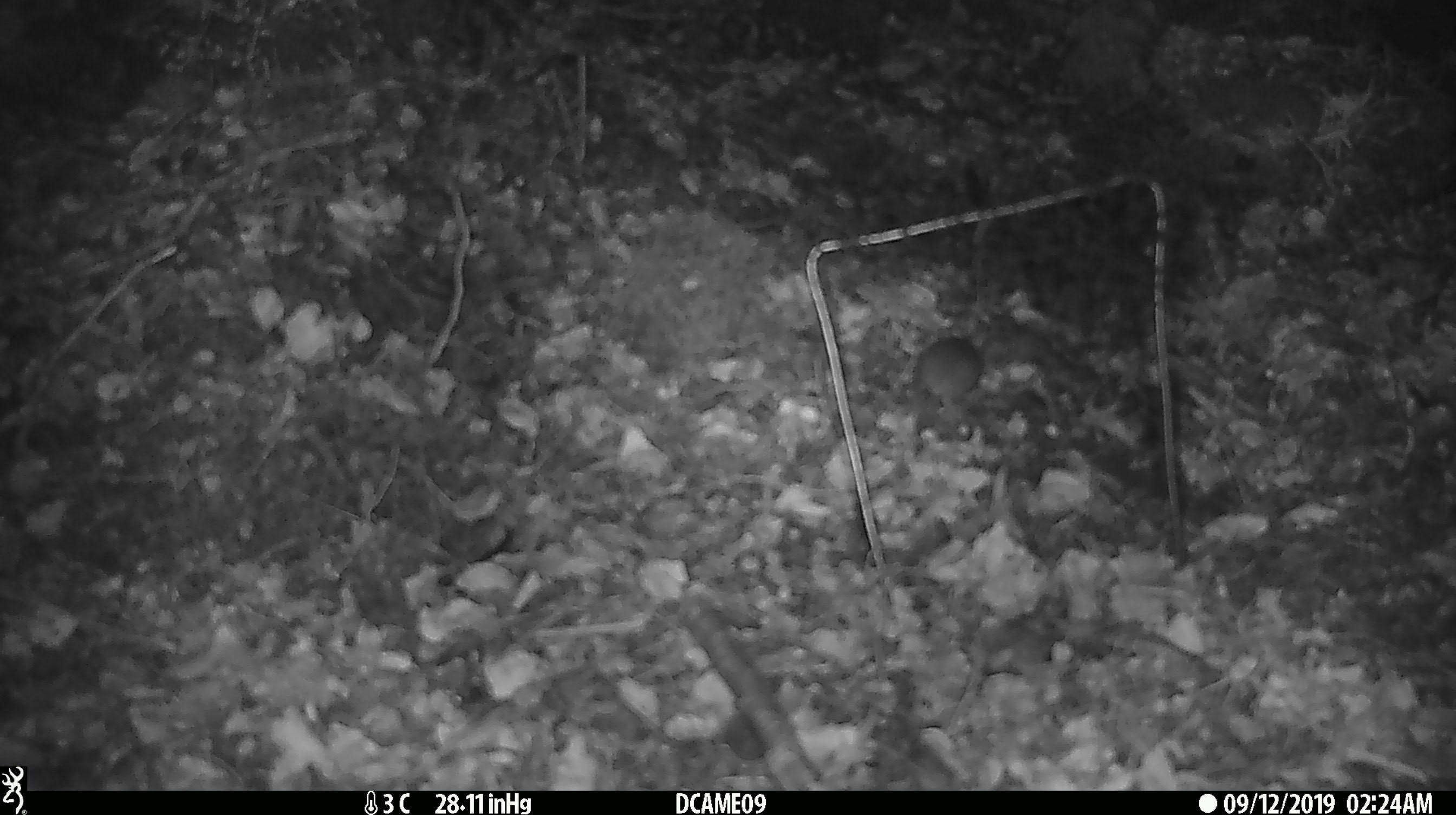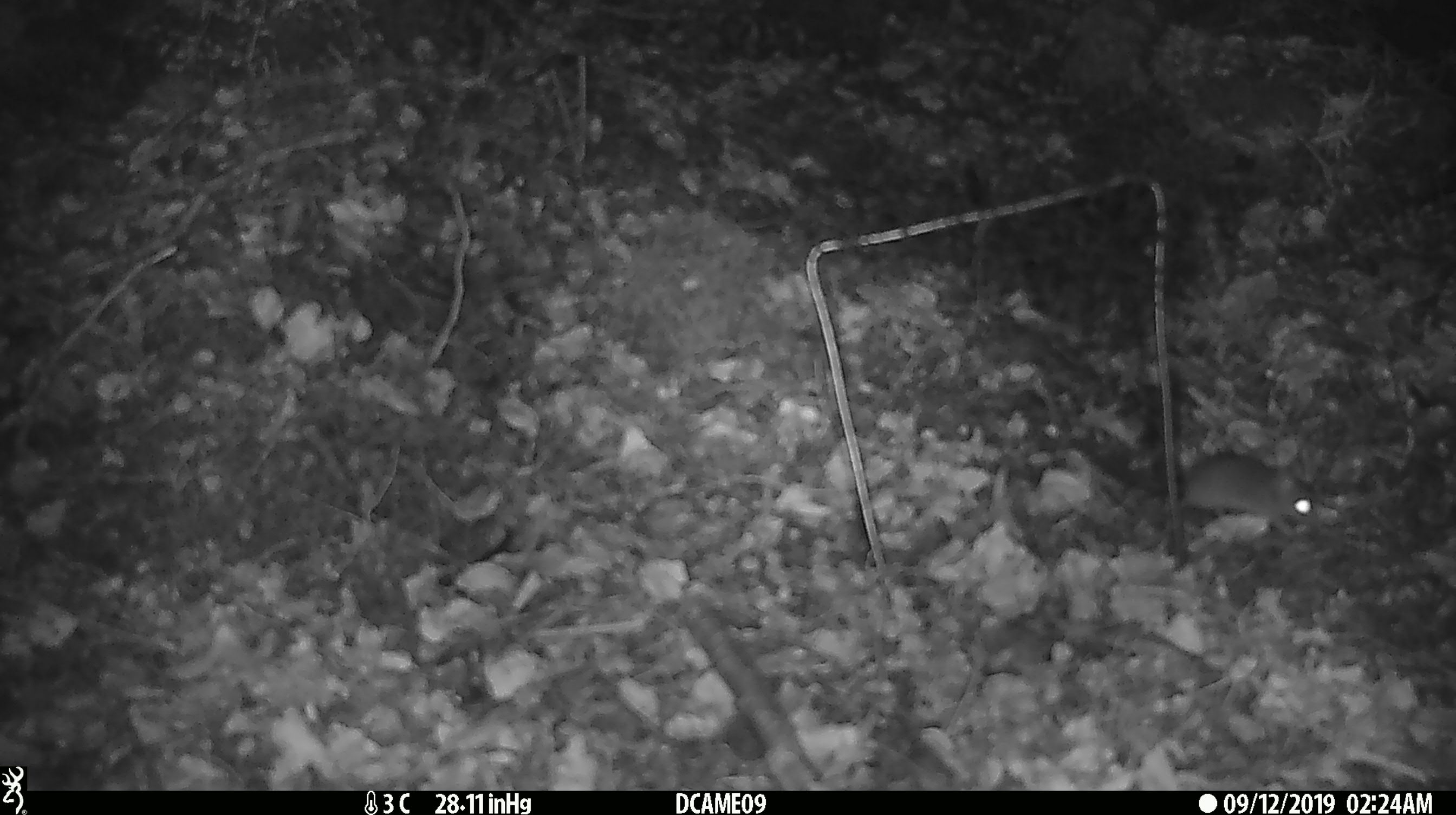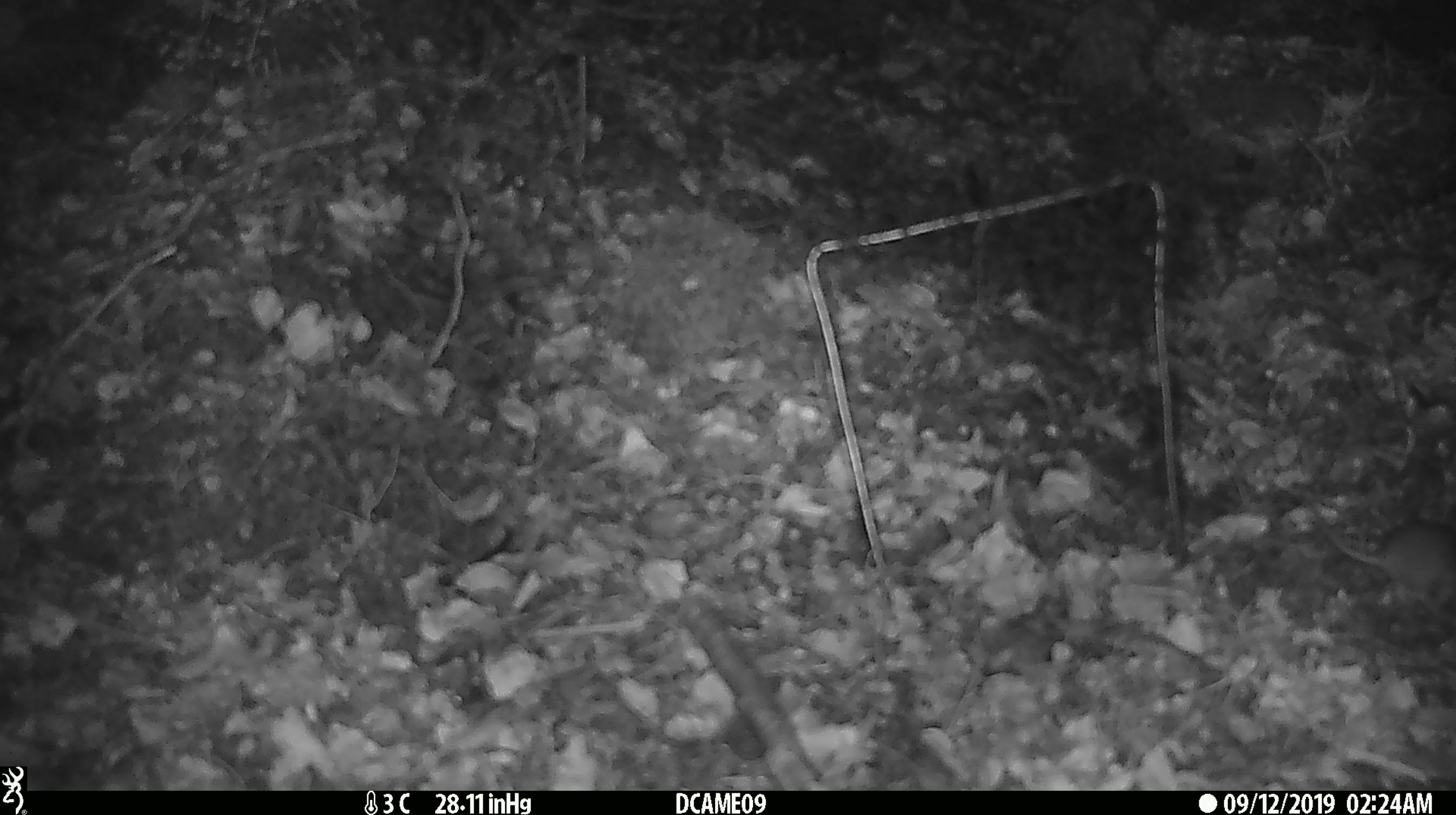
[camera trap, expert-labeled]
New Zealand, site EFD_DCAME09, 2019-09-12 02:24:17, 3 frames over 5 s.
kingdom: Animalia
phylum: Chordata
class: Mammalia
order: Rodentia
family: Muridae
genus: Mus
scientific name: Mus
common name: mouse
Mouse (Mus).